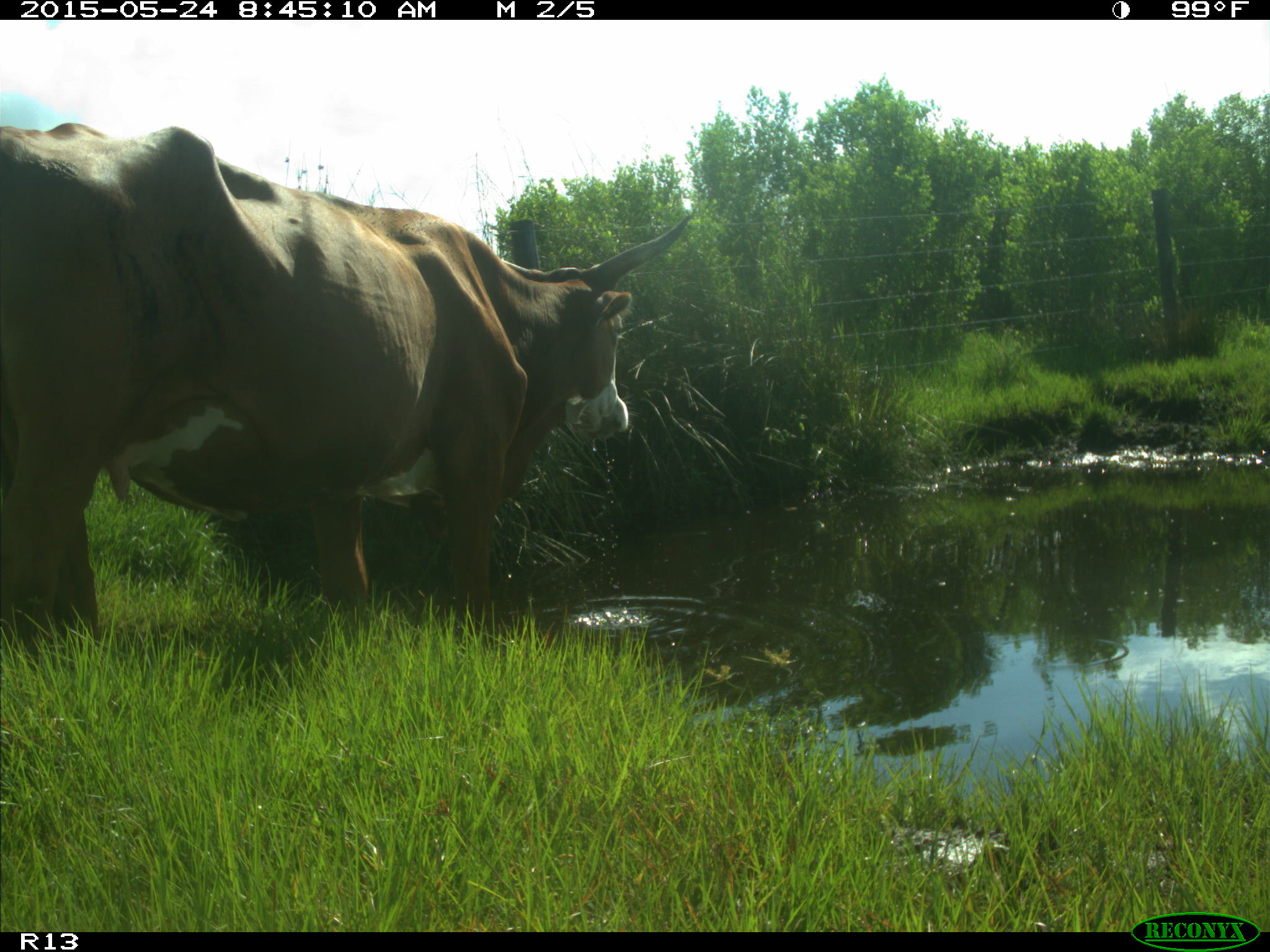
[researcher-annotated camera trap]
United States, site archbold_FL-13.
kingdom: Animalia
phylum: Chordata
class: Mammalia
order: Artiodactyla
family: Bovidae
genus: Bos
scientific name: Bos taurus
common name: domestic cow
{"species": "Bos taurus (domestic cow)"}